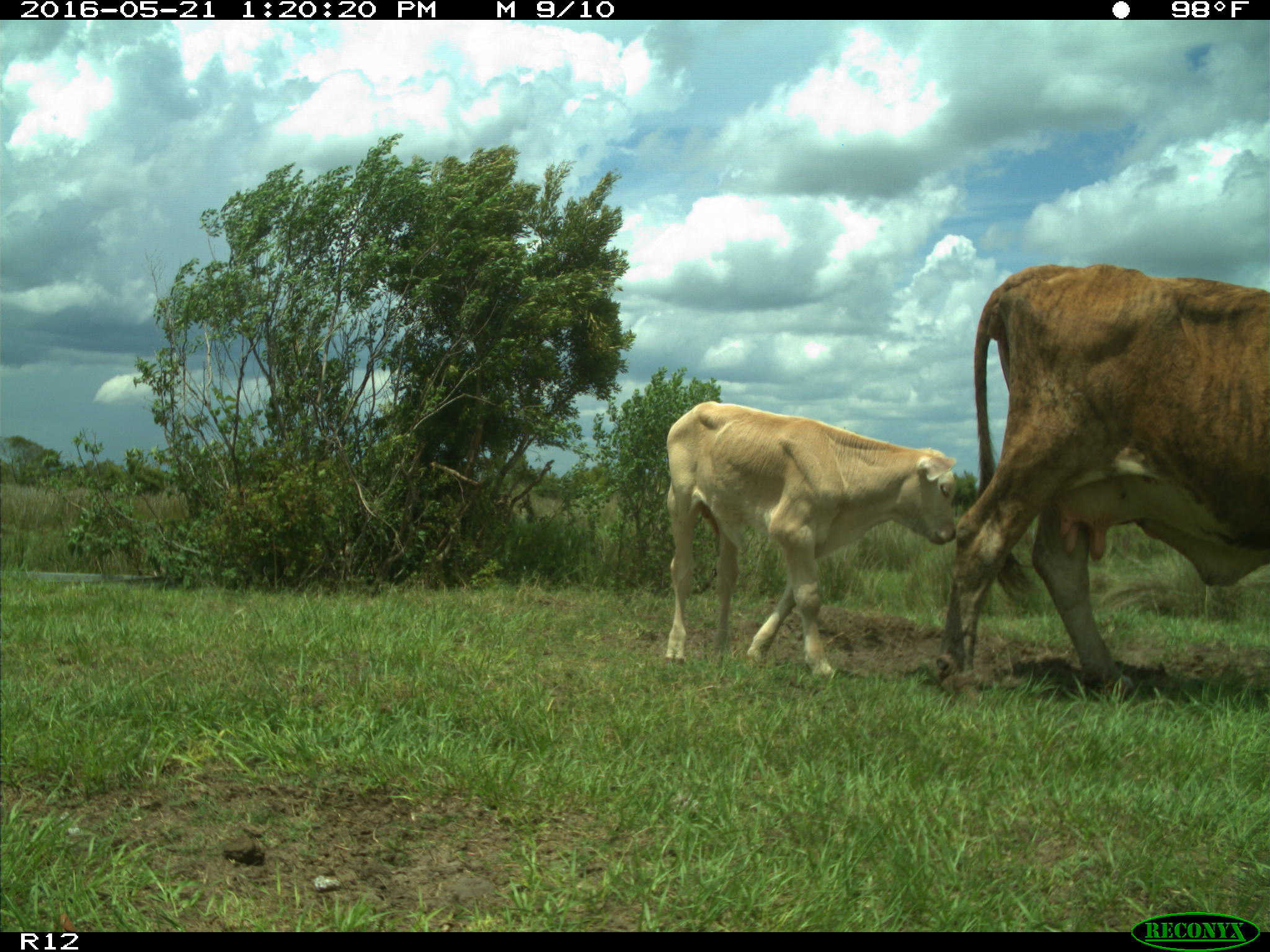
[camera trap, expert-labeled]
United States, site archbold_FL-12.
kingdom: Animalia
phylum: Chordata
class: Mammalia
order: Artiodactyla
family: Bovidae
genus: Bos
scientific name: Bos taurus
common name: domestic cow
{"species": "Bos taurus (domestic cow)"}